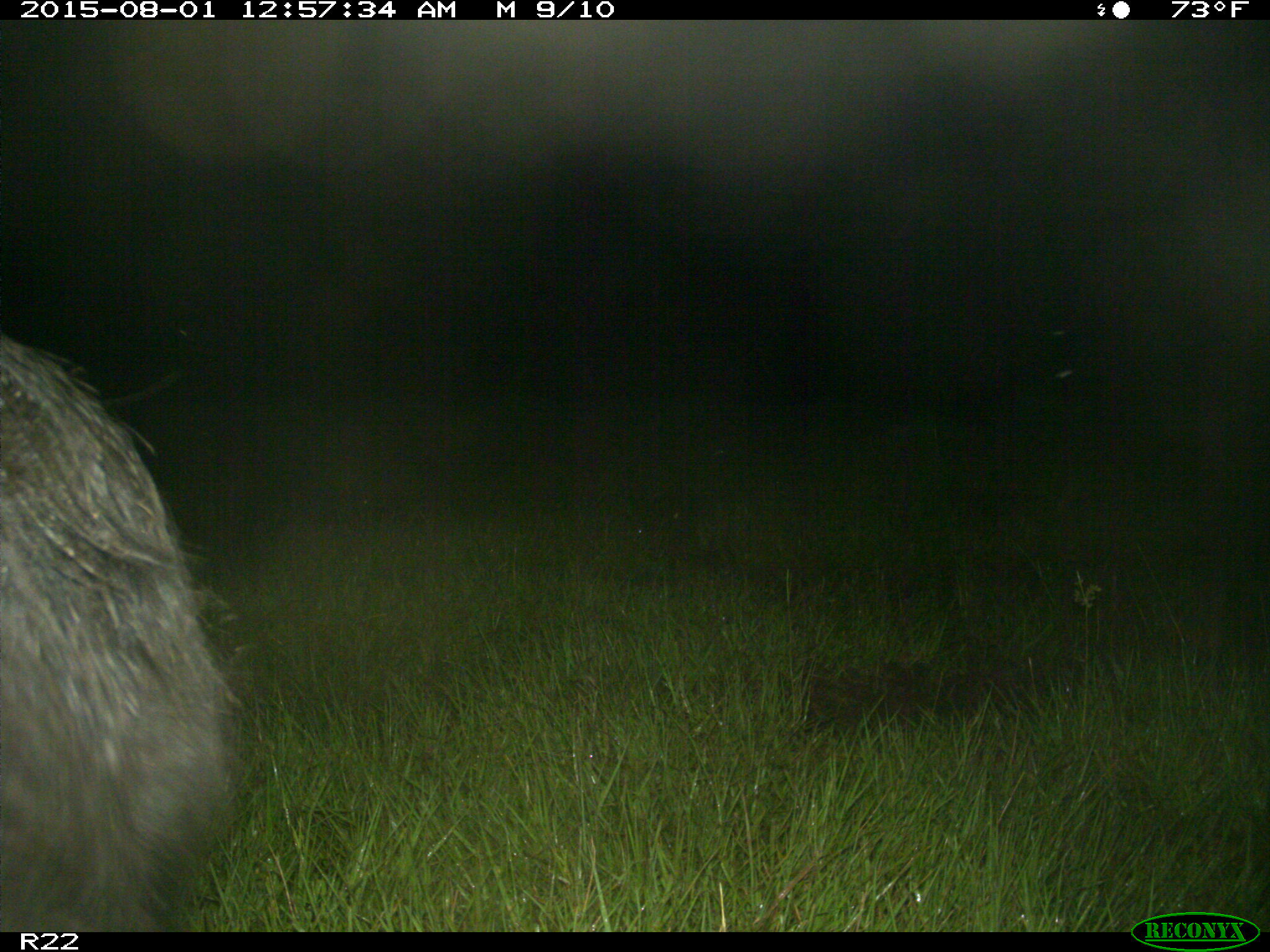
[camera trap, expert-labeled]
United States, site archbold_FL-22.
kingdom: Animalia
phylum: Chordata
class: Mammalia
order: Artiodactyla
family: Suidae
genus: Sus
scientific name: Sus scrofa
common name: wild boar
Sus scrofa (wild boar).